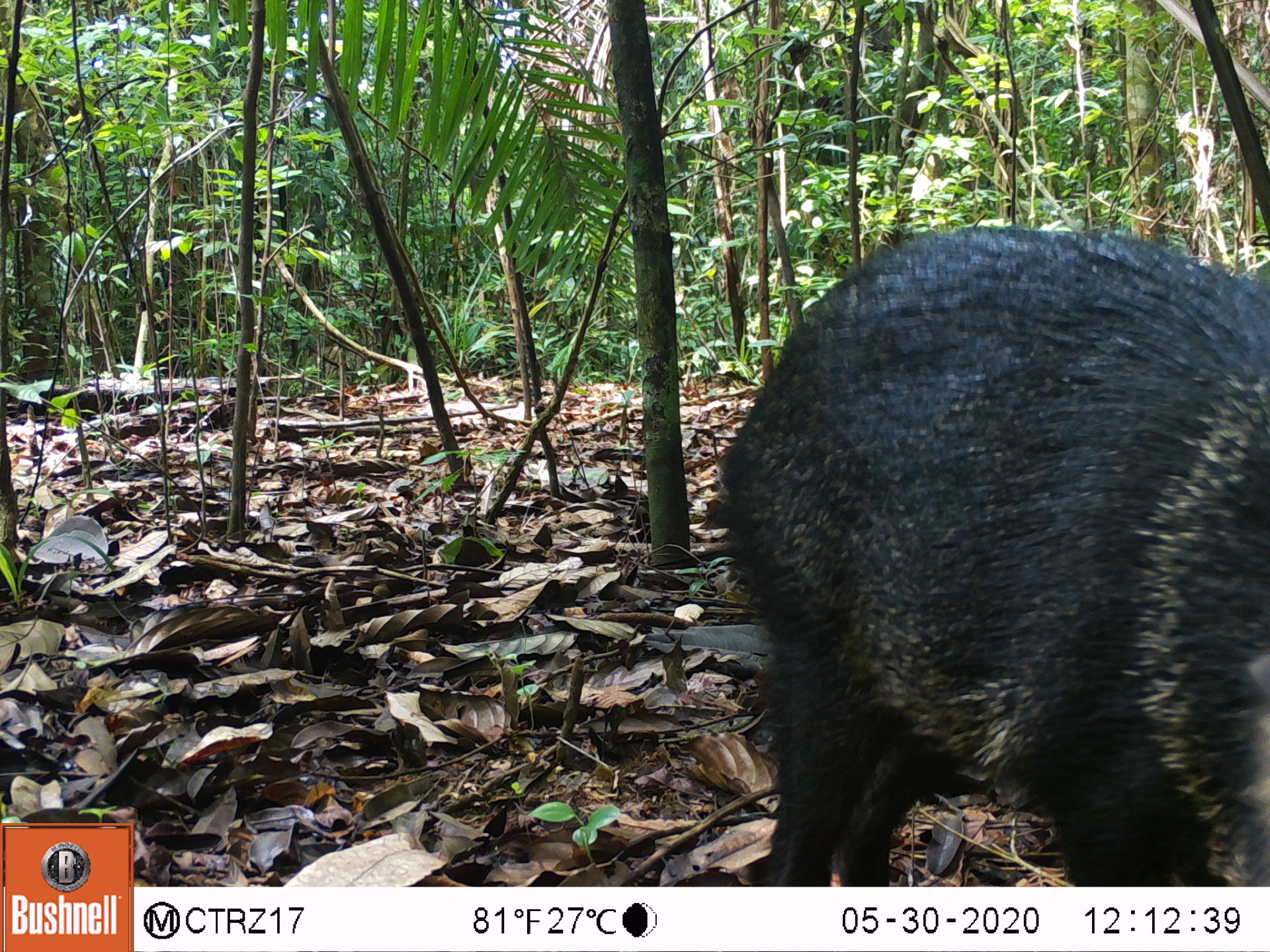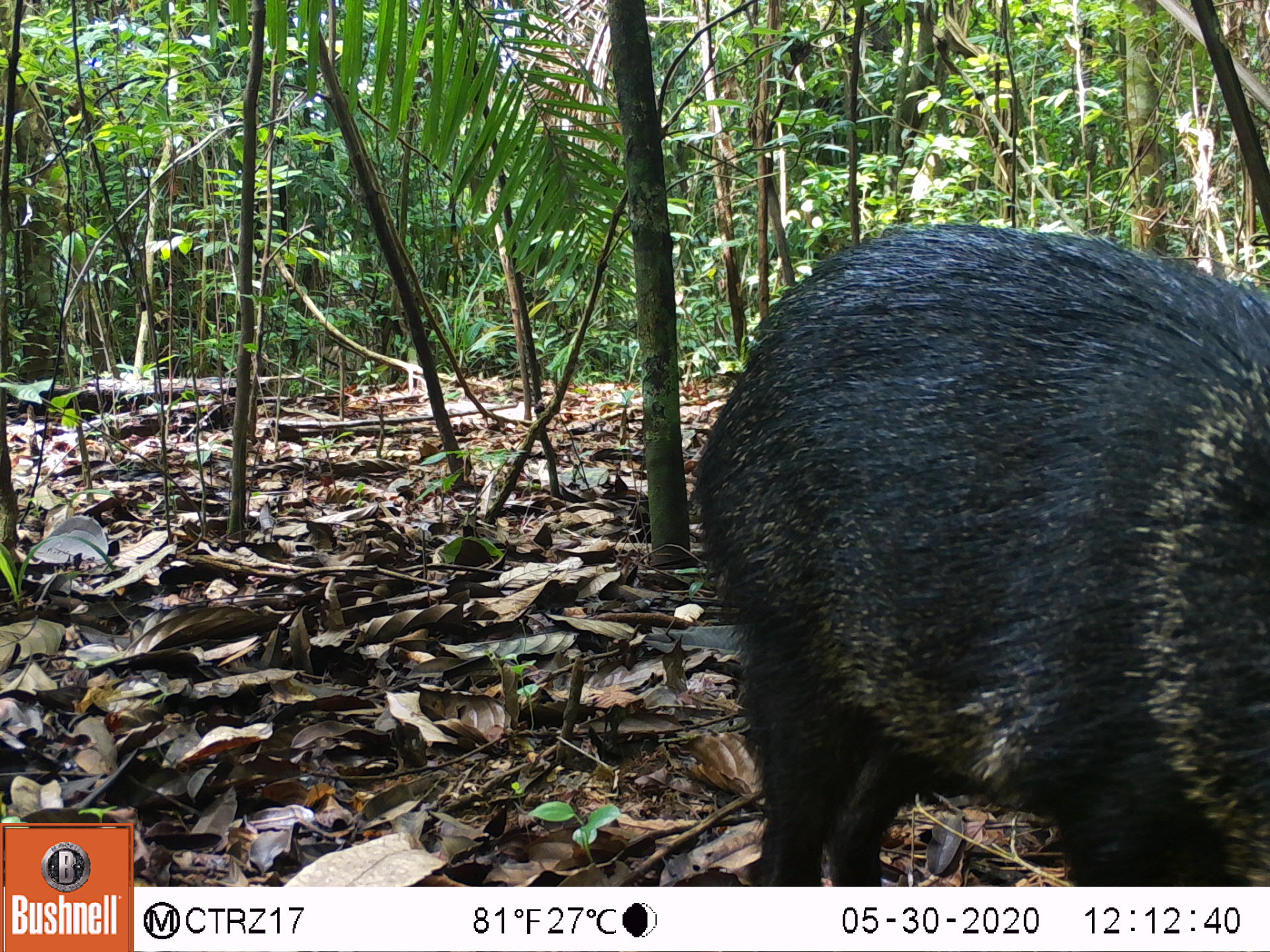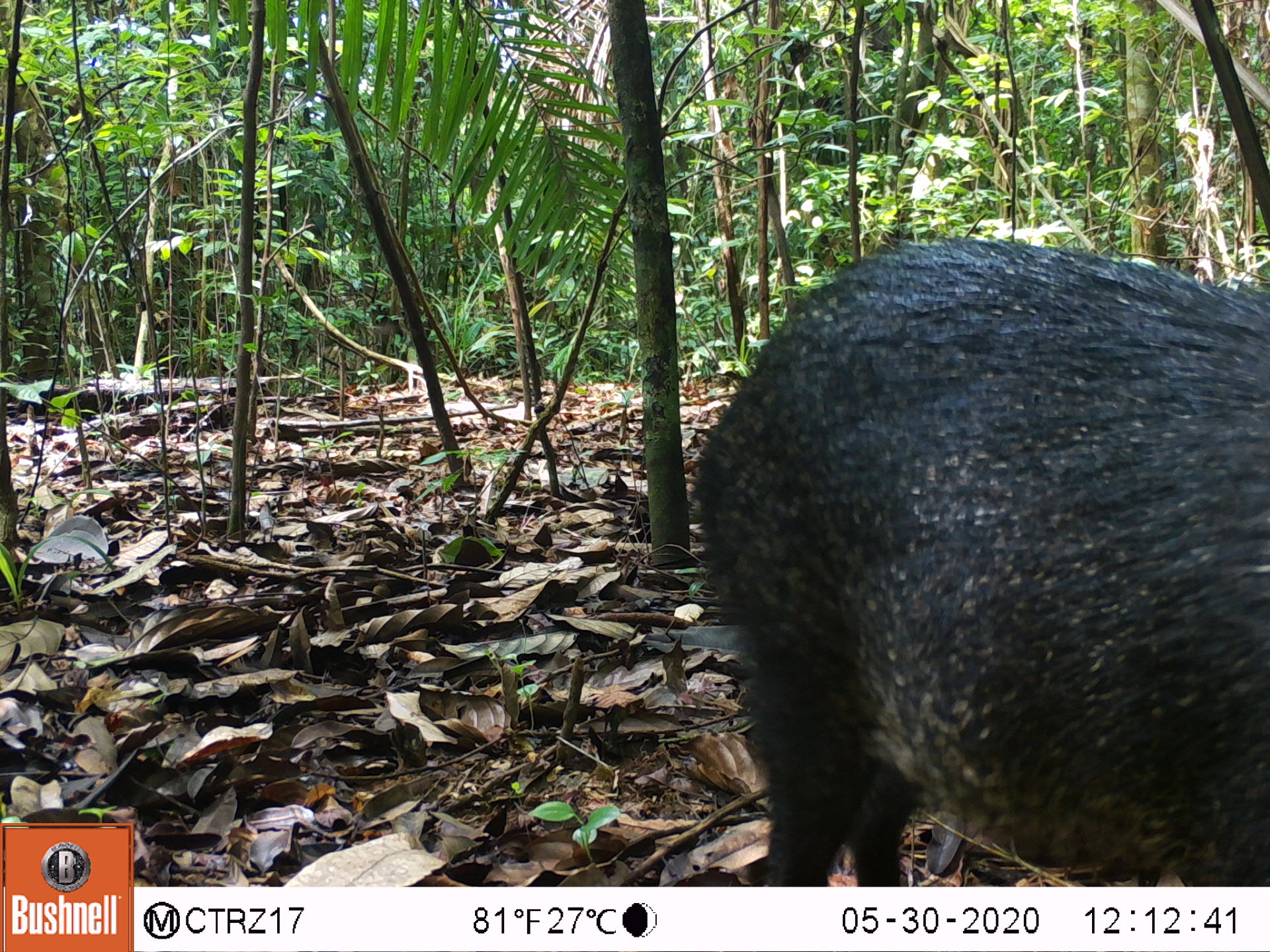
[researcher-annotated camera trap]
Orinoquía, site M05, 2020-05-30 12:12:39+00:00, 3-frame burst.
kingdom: Animalia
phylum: Chordata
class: Mammalia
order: Artiodactyla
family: Tayassuidae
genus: Pecari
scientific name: Pecari tajacu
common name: collared peccary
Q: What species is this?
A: Collared peccary (Pecari tajacu).